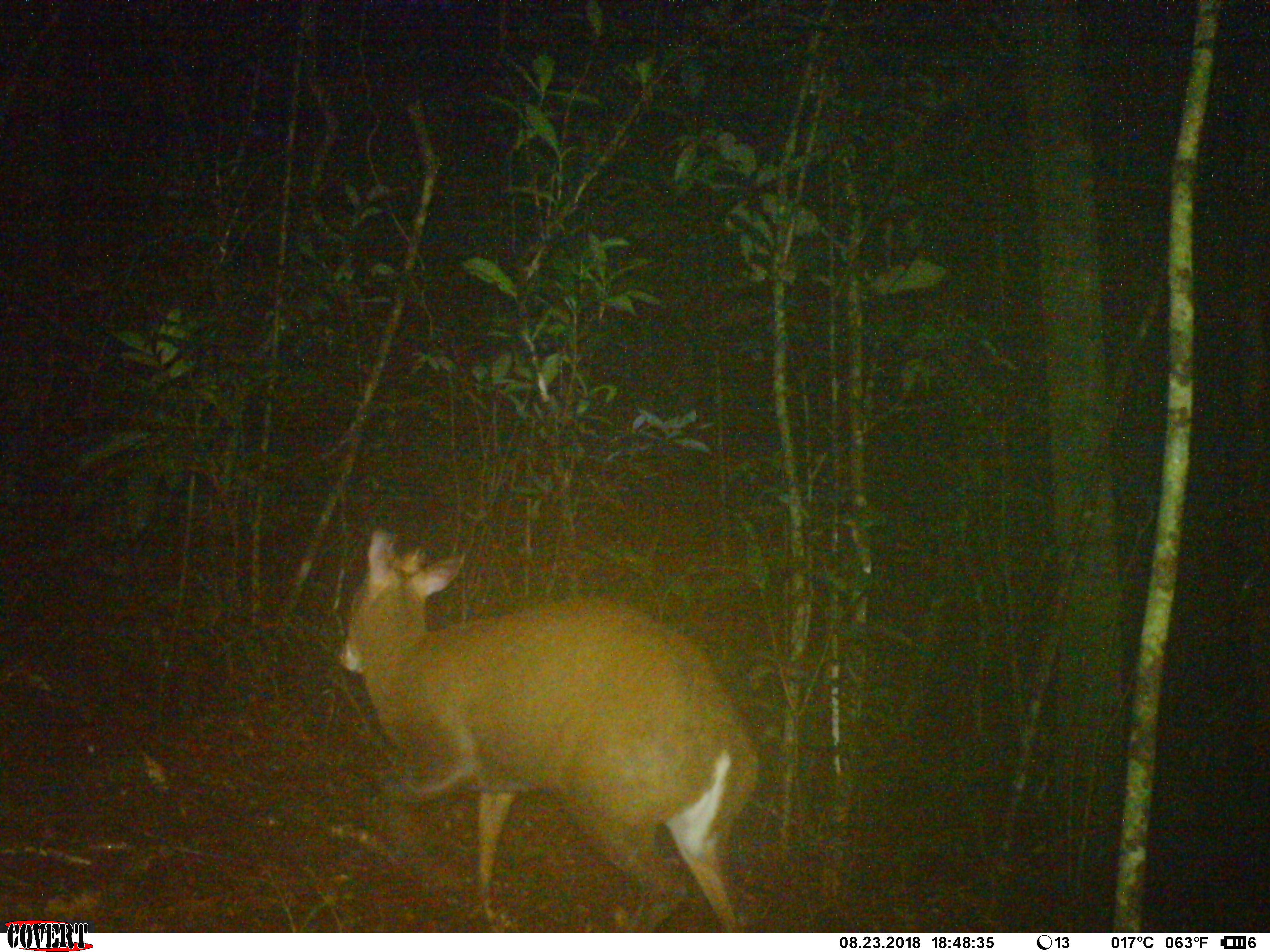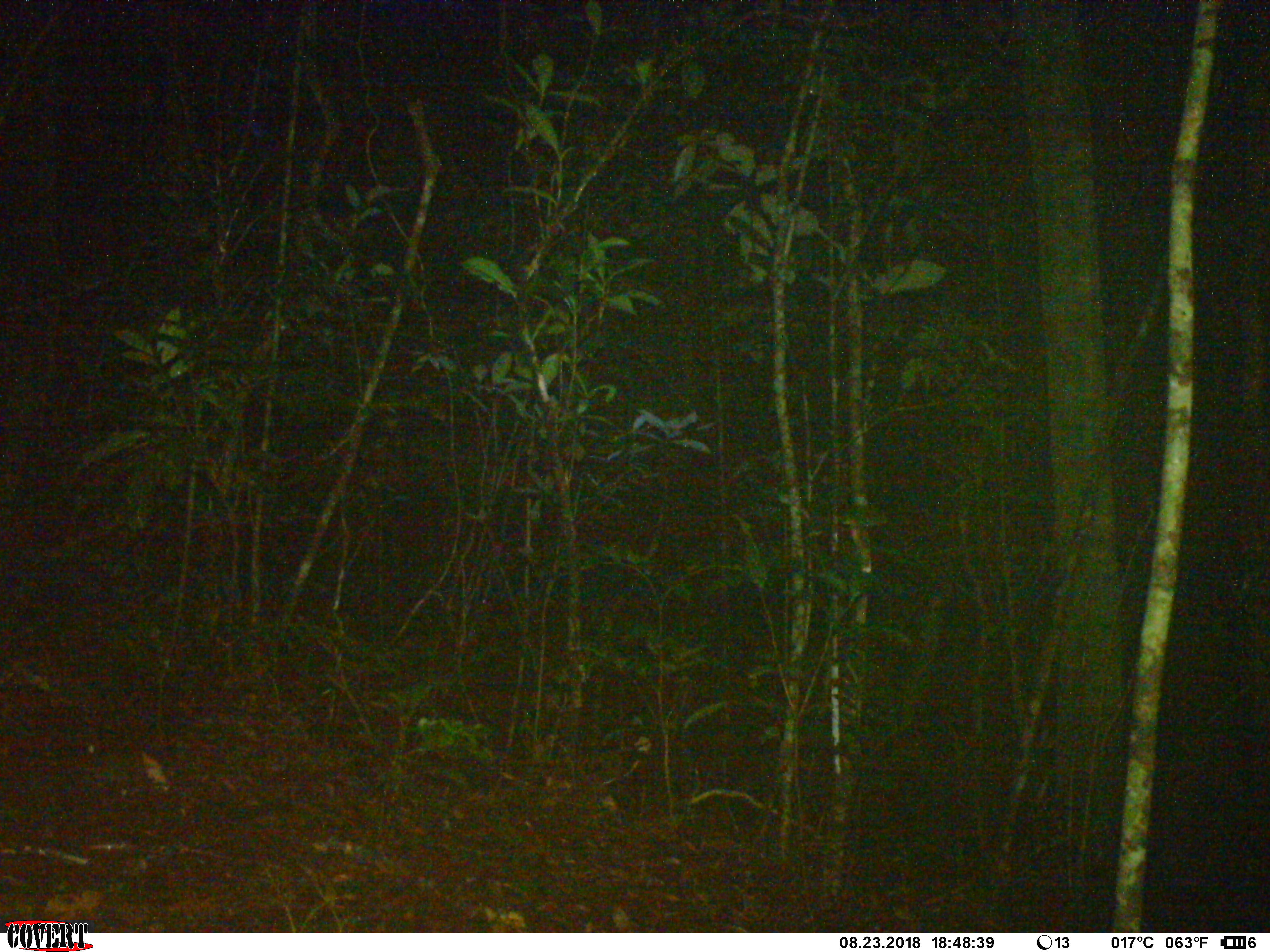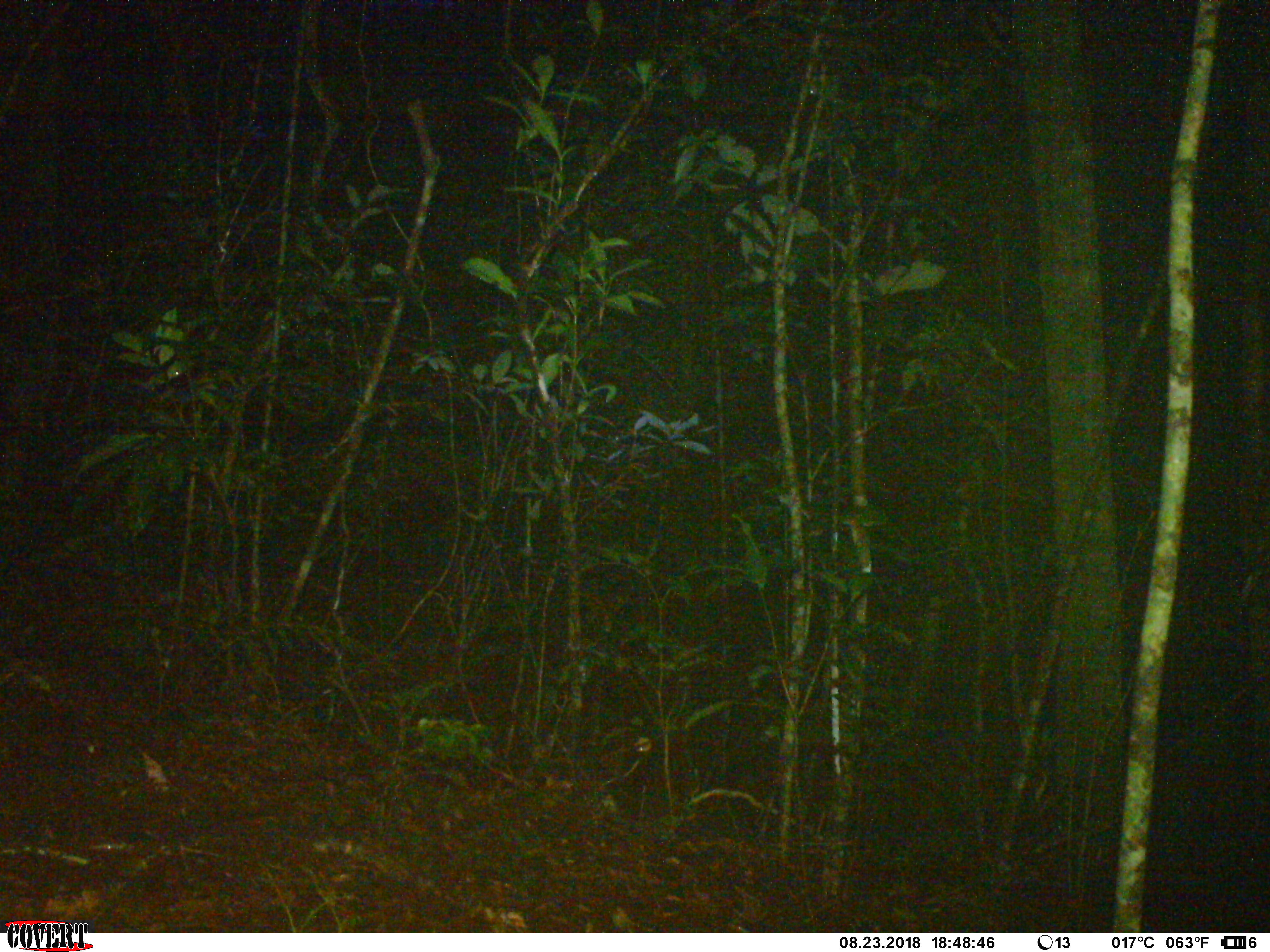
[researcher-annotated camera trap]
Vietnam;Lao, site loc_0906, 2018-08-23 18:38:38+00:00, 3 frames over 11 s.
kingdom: Animalia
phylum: Chordata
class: Mammalia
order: Artiodactyla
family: Cervidae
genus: Muntiacus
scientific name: Muntiacus rooseveltorum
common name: roosevelt's muntjac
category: roosevelts muntjac group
Roosevelts muntjac group (roosevelt's muntjac) (Muntiacus rooseveltorum). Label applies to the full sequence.